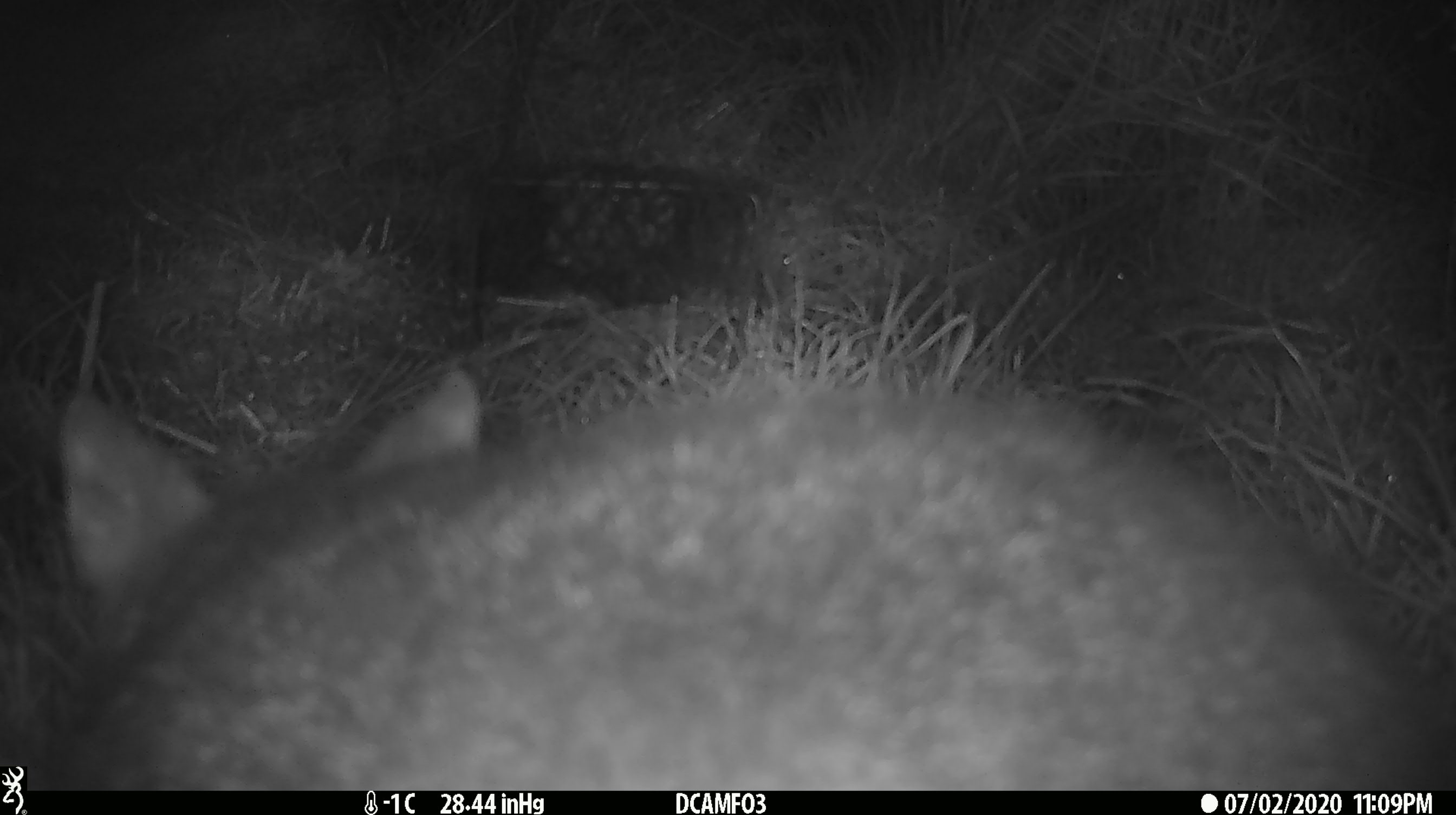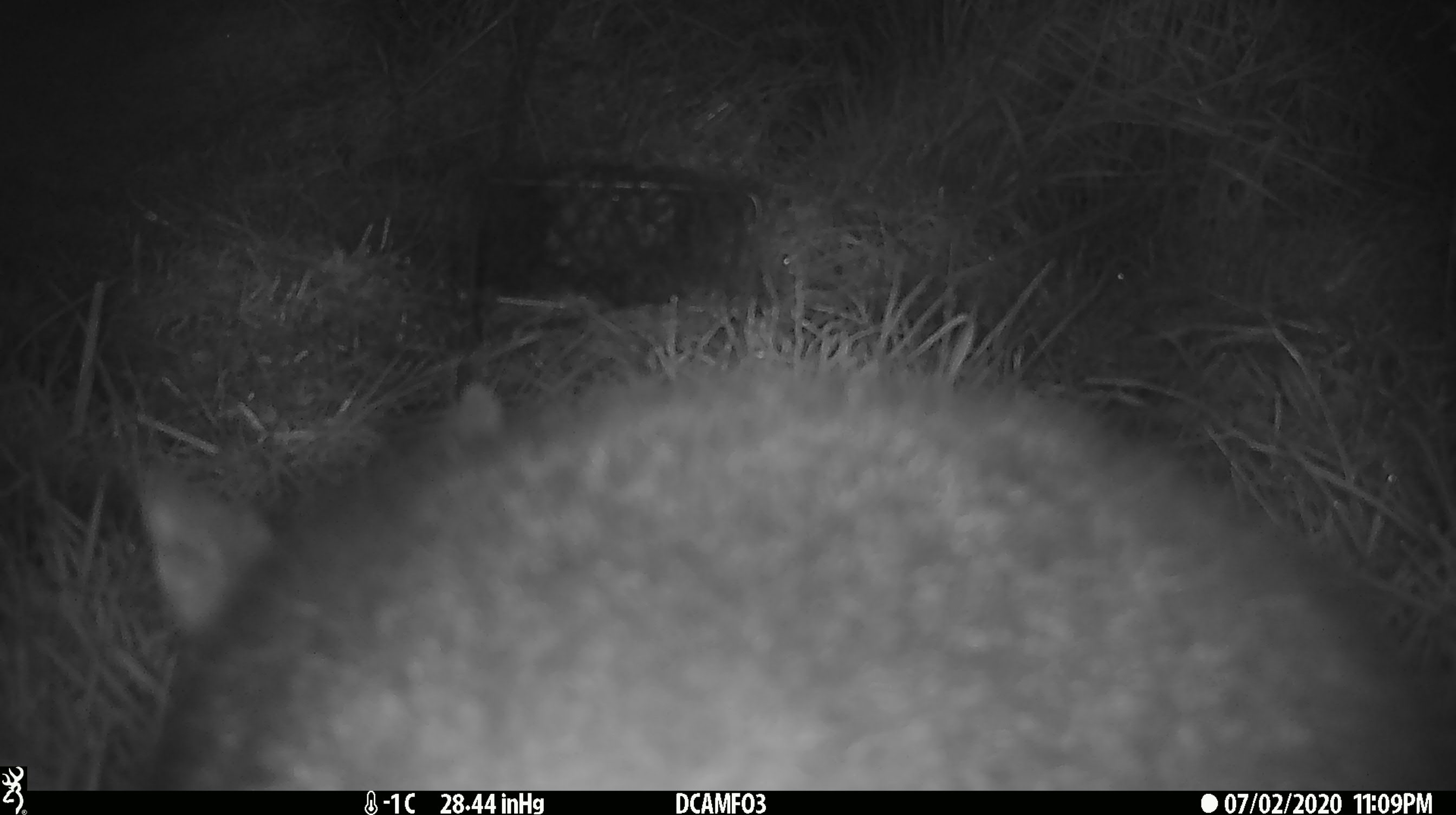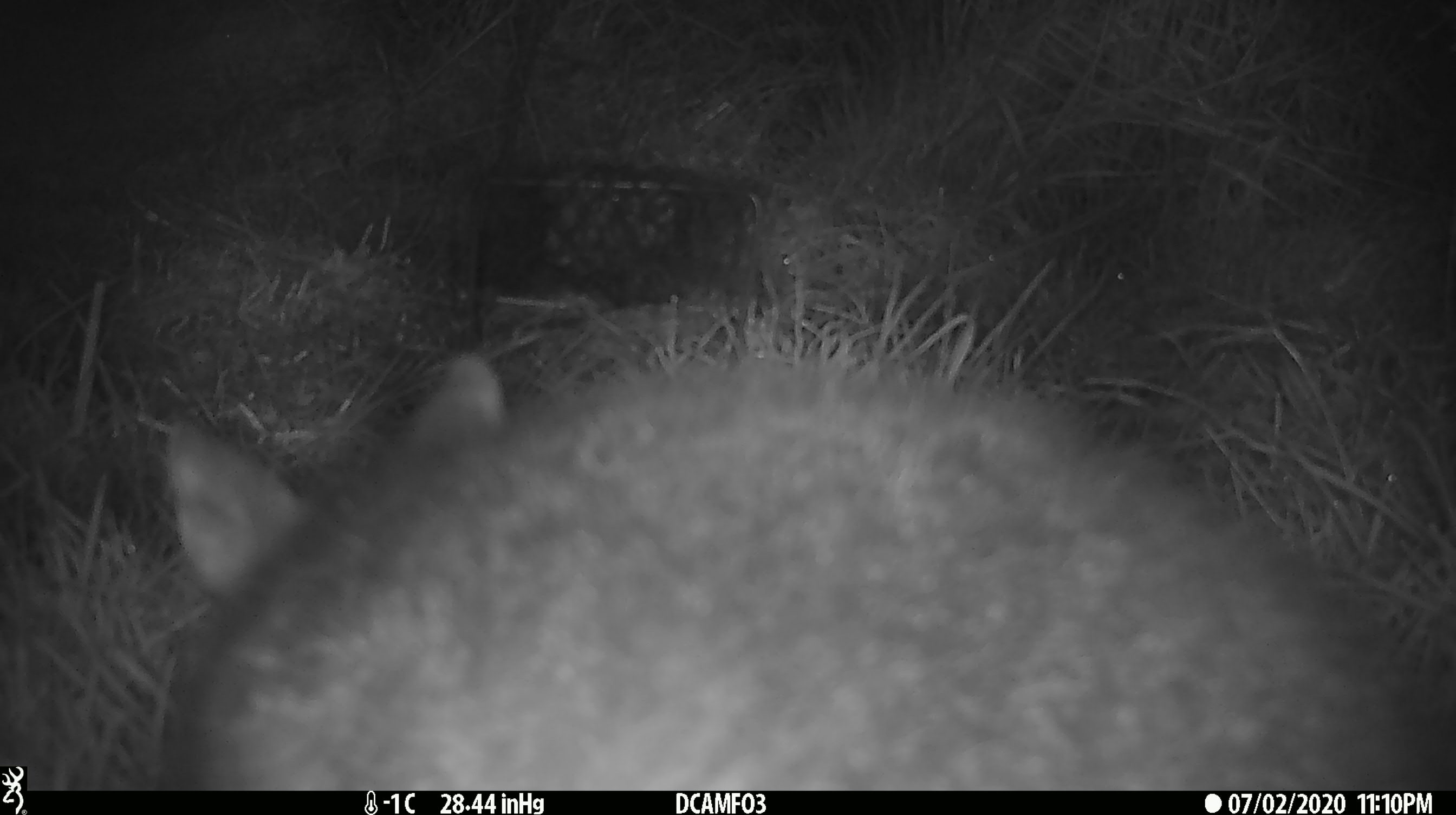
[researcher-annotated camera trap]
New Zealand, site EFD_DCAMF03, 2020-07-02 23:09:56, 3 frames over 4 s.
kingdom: Animalia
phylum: Chordata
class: Mammalia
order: Diprotodontia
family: Phalangeridae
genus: Trichosurus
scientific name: Trichosurus vulpecula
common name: common brushtail possum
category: possum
Possum (common brushtail possum) (Trichosurus vulpecula).